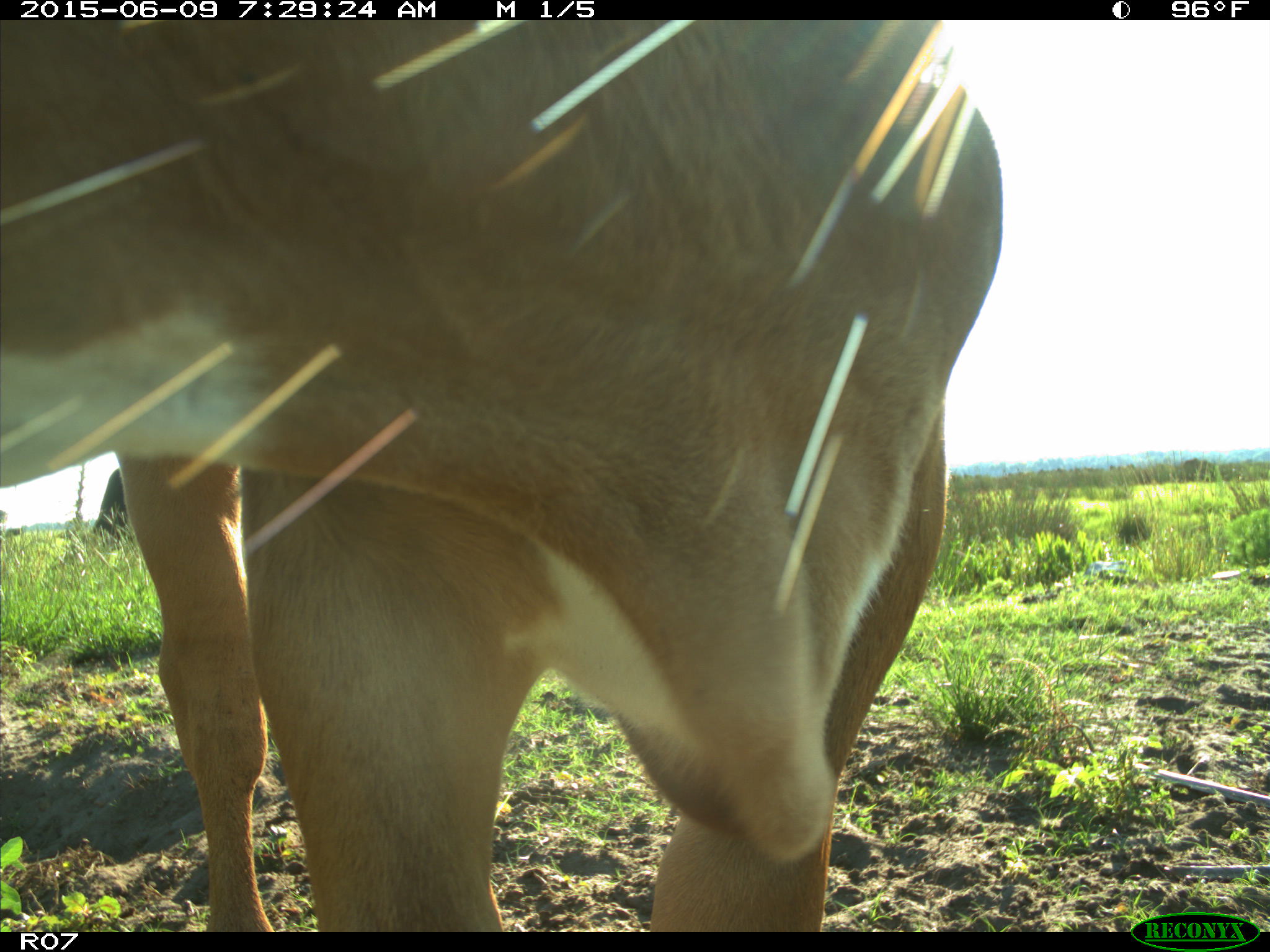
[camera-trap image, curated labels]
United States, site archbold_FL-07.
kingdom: Animalia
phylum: Chordata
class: Mammalia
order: Artiodactyla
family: Bovidae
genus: Bos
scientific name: Bos taurus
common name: domestic cow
Bos taurus (domestic cow).